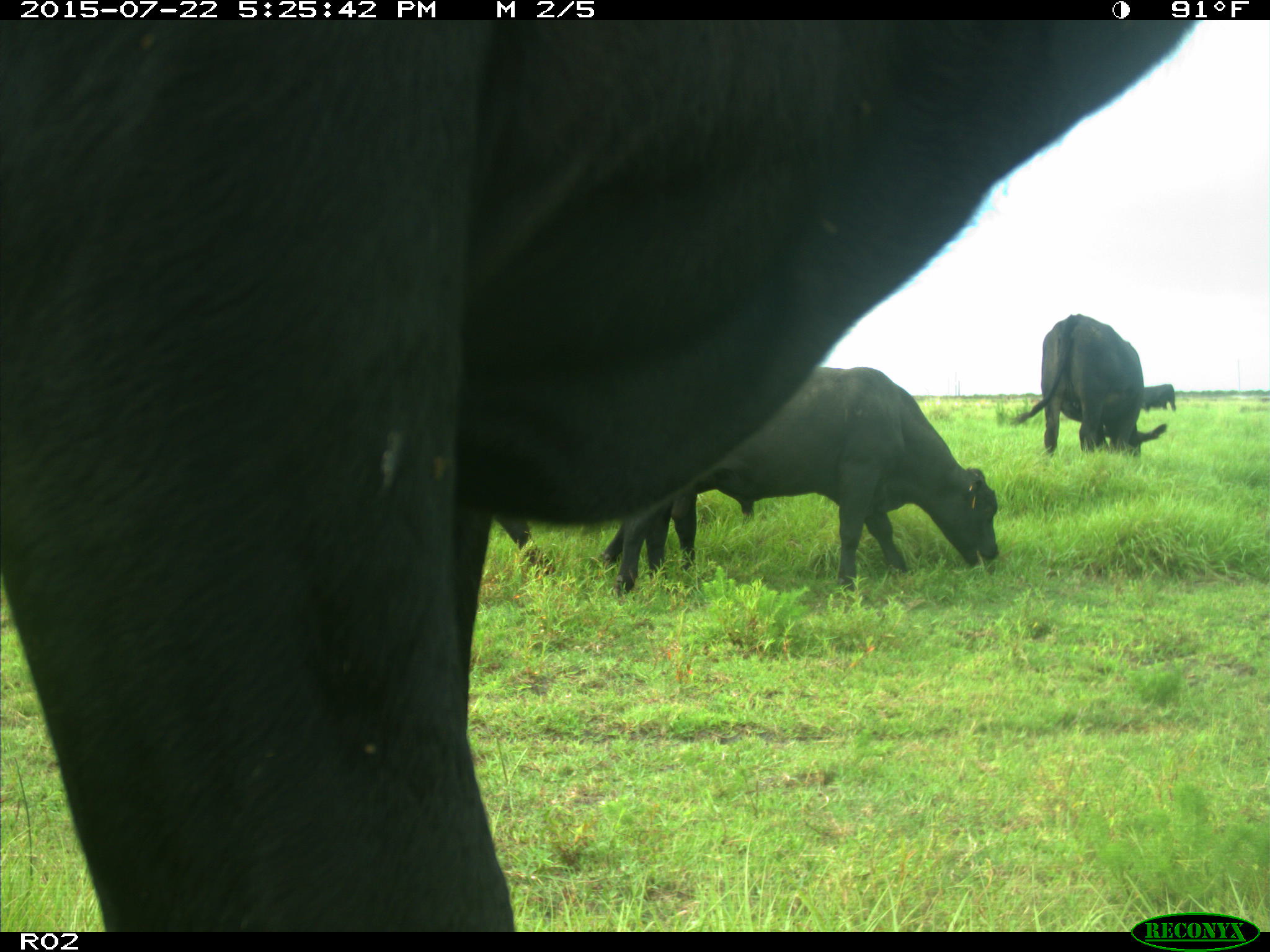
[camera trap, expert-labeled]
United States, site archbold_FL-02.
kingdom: Animalia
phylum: Chordata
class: Mammalia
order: Artiodactyla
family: Bovidae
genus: Bos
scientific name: Bos taurus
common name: domestic cow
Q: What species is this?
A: Bos taurus (domestic cow).